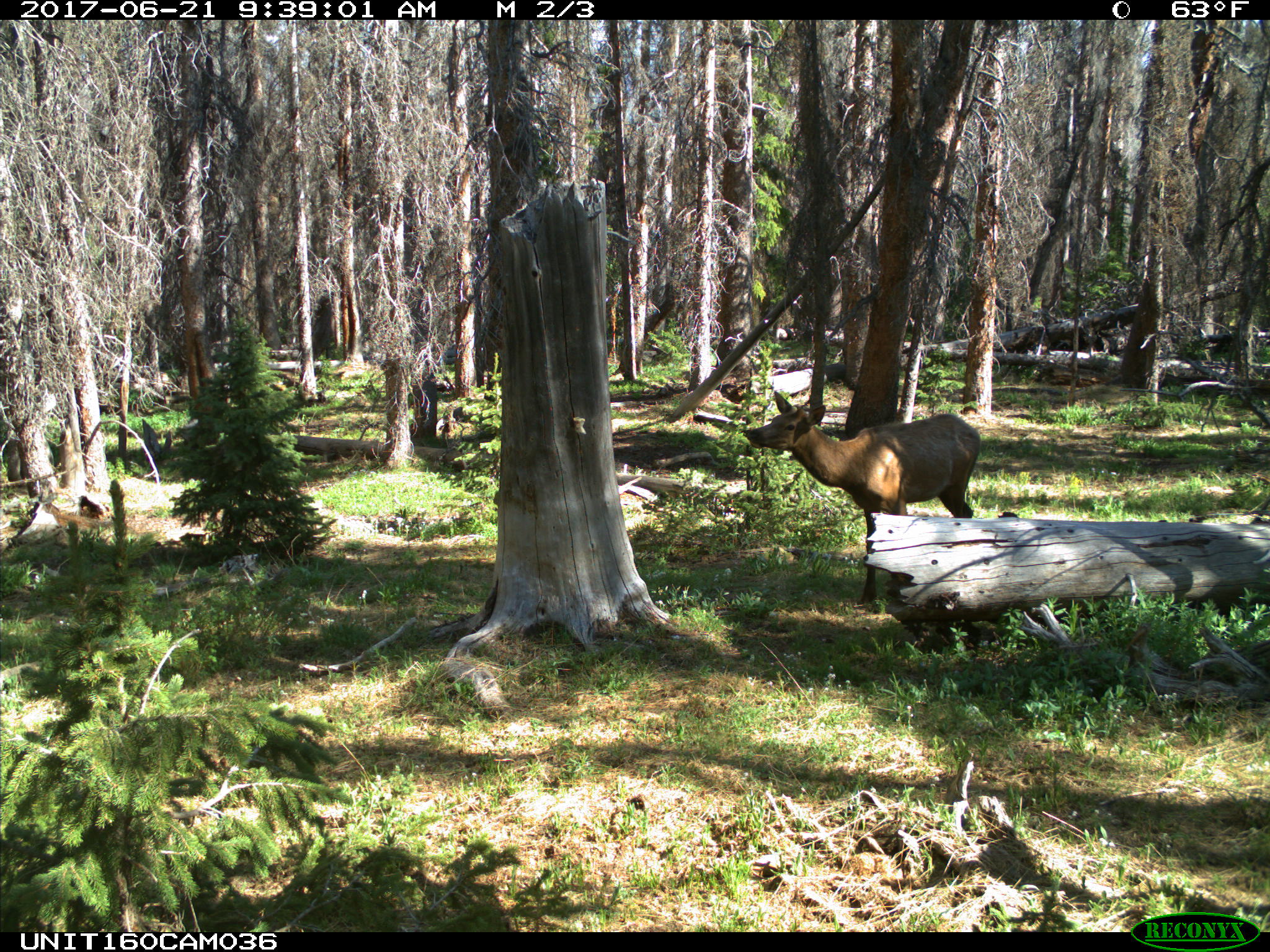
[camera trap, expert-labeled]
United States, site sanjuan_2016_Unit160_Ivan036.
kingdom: Animalia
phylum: Chordata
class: Mammalia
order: Artiodactyla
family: Cervidae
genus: Cervus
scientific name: Cervus elaphus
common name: red deer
Cervus elaphus (red deer).